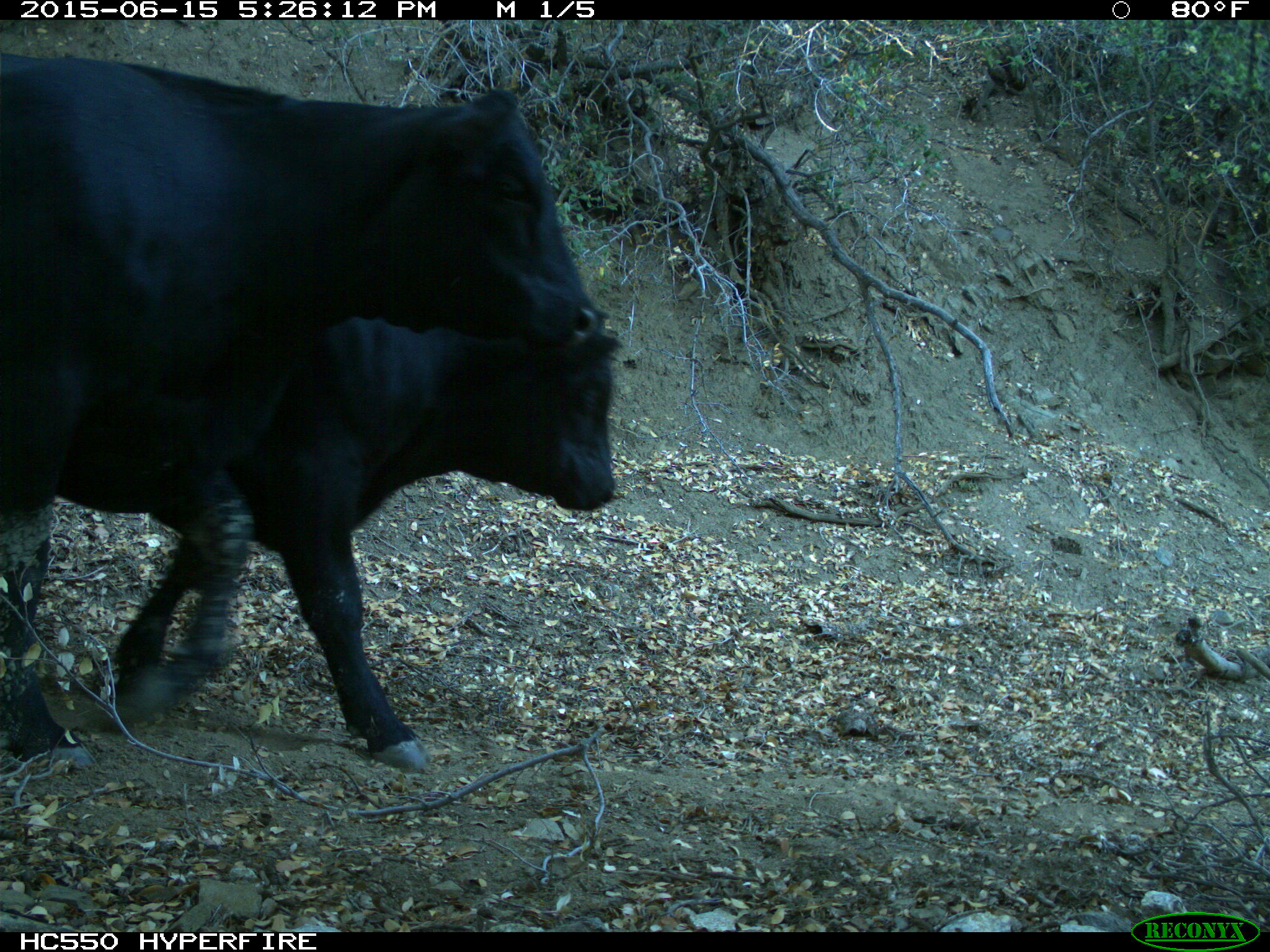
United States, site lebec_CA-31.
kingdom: Animalia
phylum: Chordata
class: Mammalia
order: Artiodactyla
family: Bovidae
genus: Bos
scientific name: Bos taurus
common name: domestic cow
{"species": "Bos taurus (domestic cow)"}